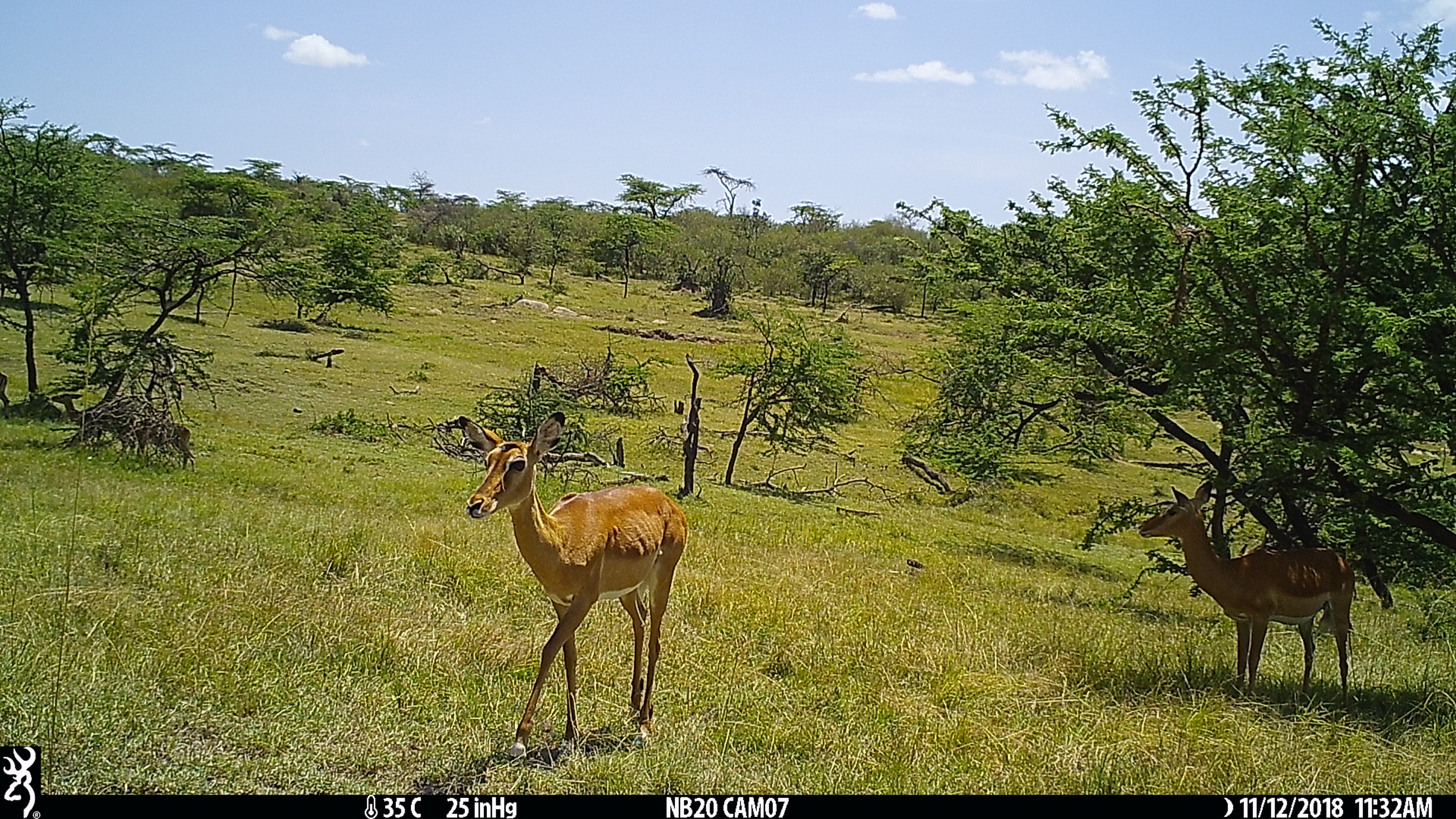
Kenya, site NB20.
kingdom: Animalia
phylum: Chordata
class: Mammalia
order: Artiodactyla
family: Bovidae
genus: Aepyceros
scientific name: Aepyceros melampus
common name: impala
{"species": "impala (Aepyceros melampus)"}